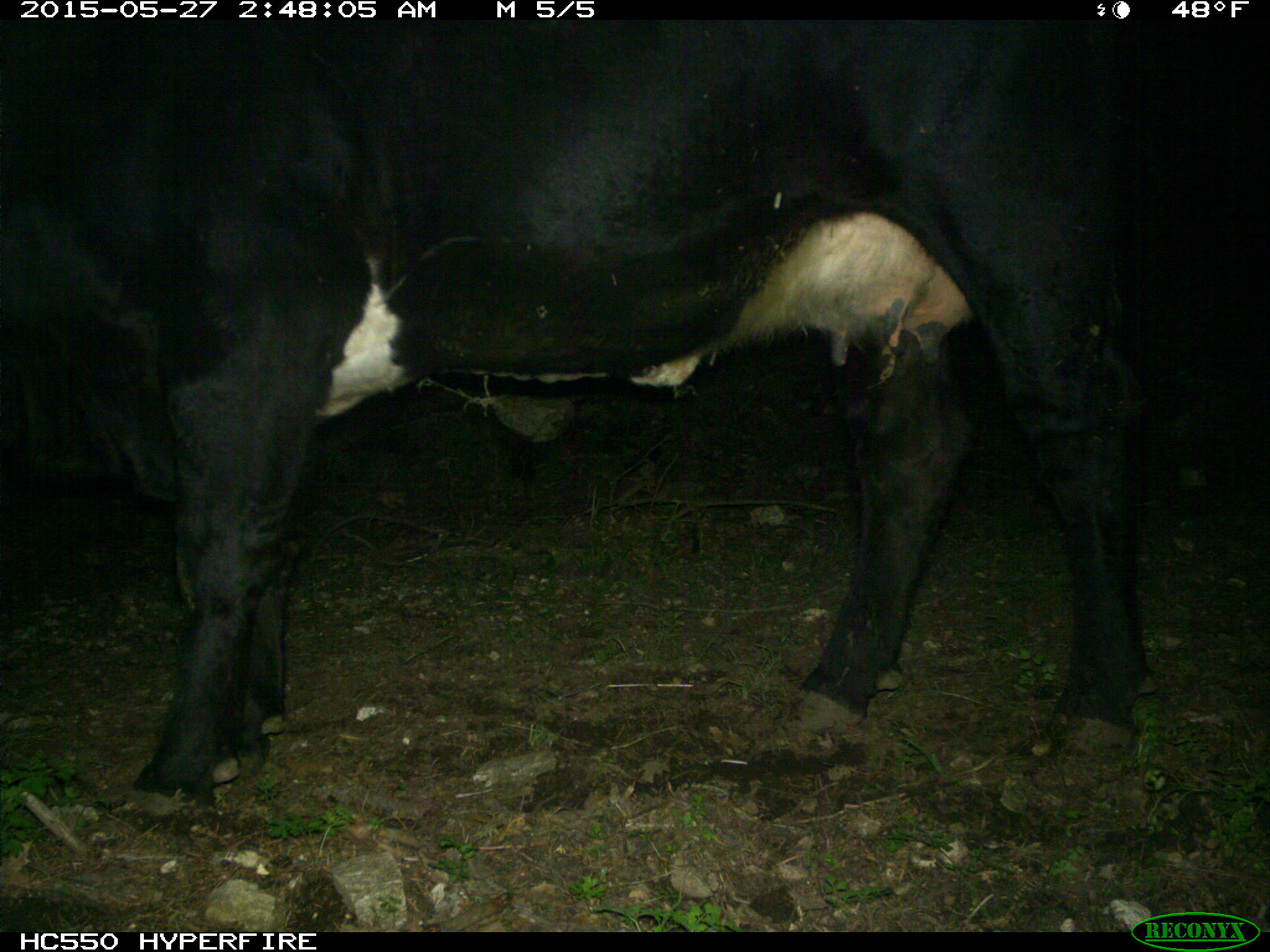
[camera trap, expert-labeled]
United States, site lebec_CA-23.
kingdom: Animalia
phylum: Chordata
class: Mammalia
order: Artiodactyla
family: Bovidae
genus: Bos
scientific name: Bos taurus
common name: domestic cow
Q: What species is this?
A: Bos taurus (domestic cow).